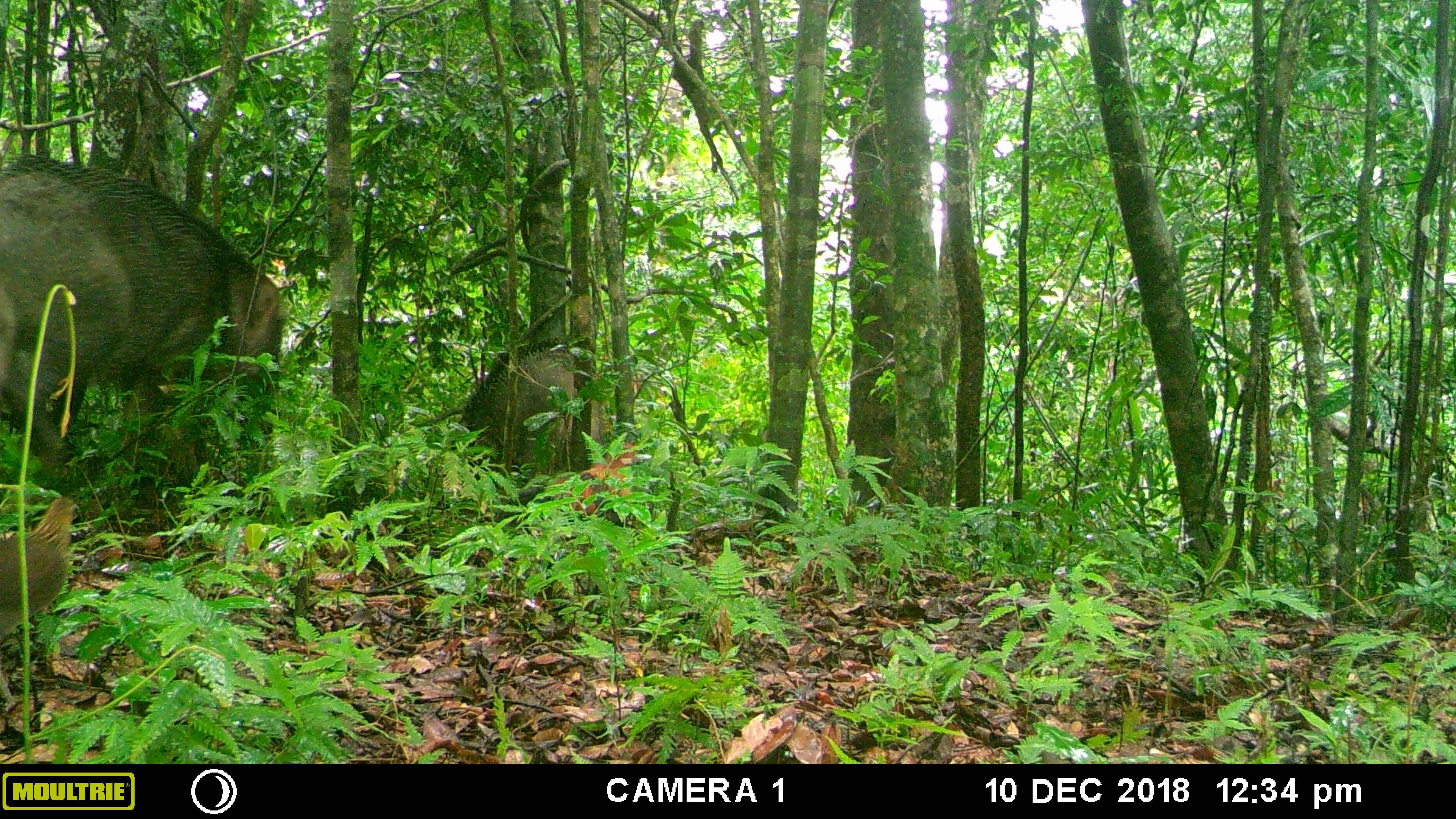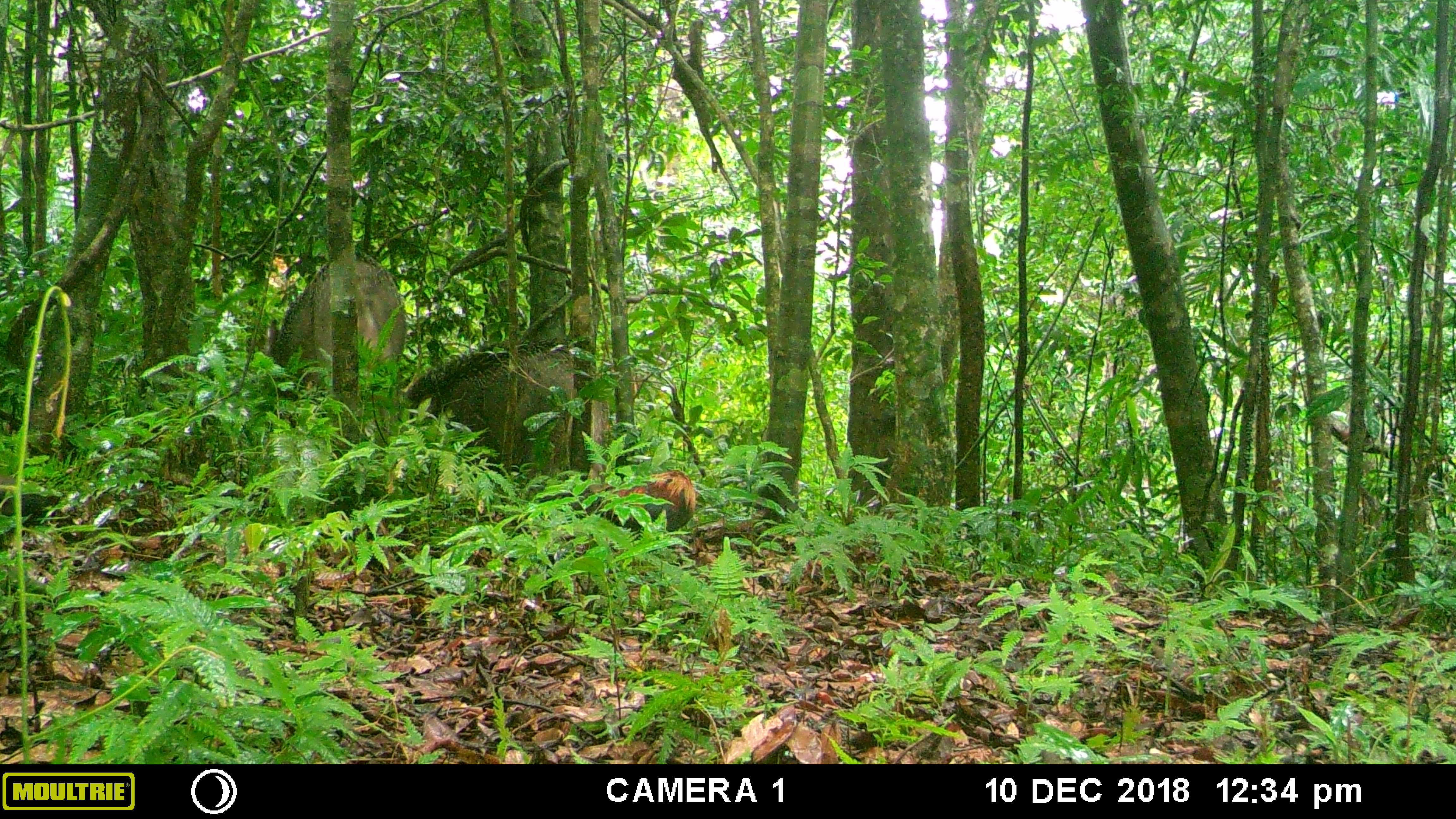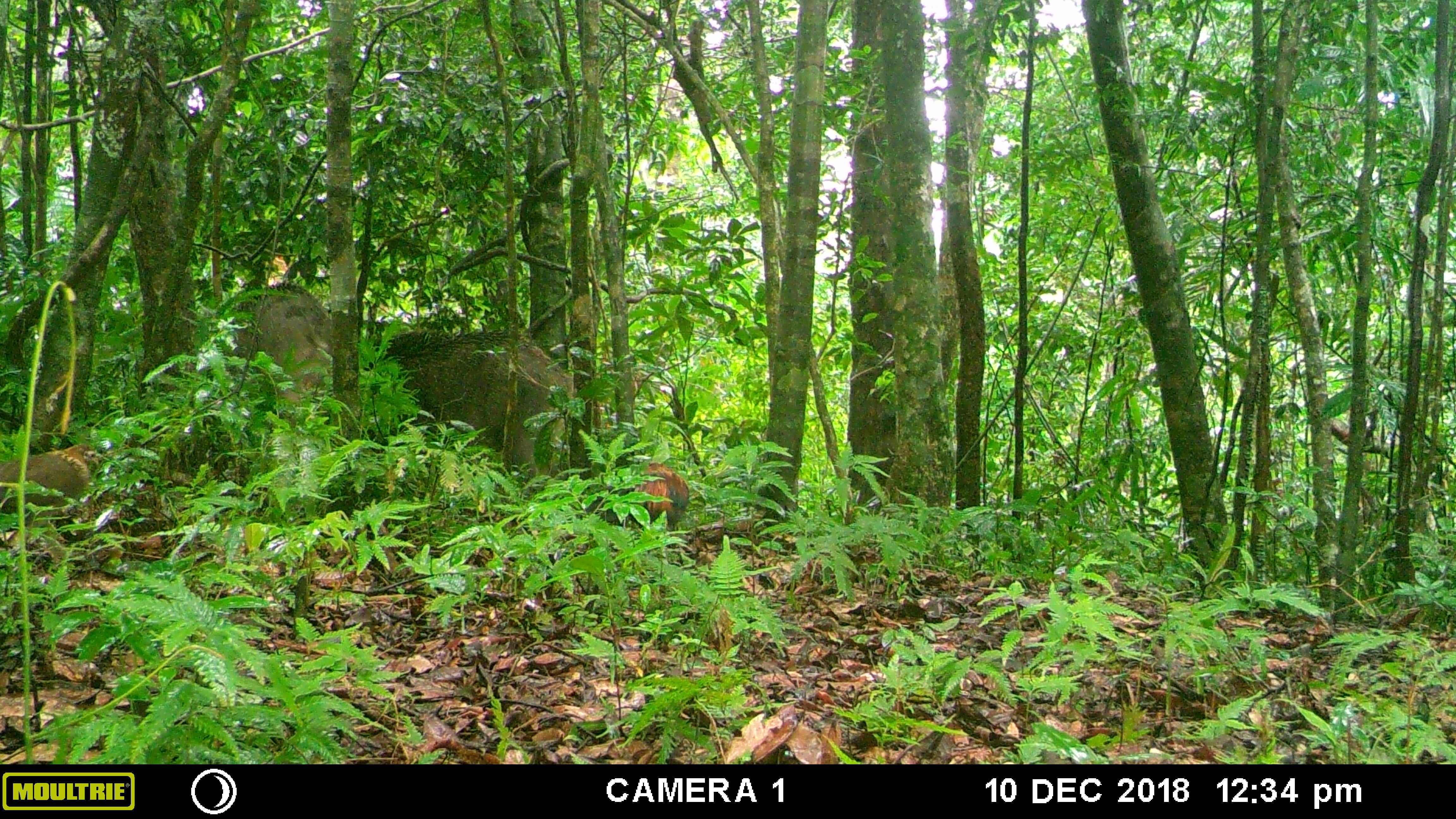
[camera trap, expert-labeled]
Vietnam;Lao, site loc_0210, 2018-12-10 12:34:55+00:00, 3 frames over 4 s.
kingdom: Animalia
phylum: Chordata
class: Mammalia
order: Artiodactyla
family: Suidae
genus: Sus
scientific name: Sus scrofa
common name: eurasian wild pig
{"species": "eurasian wild pig (Sus scrofa)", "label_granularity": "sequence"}